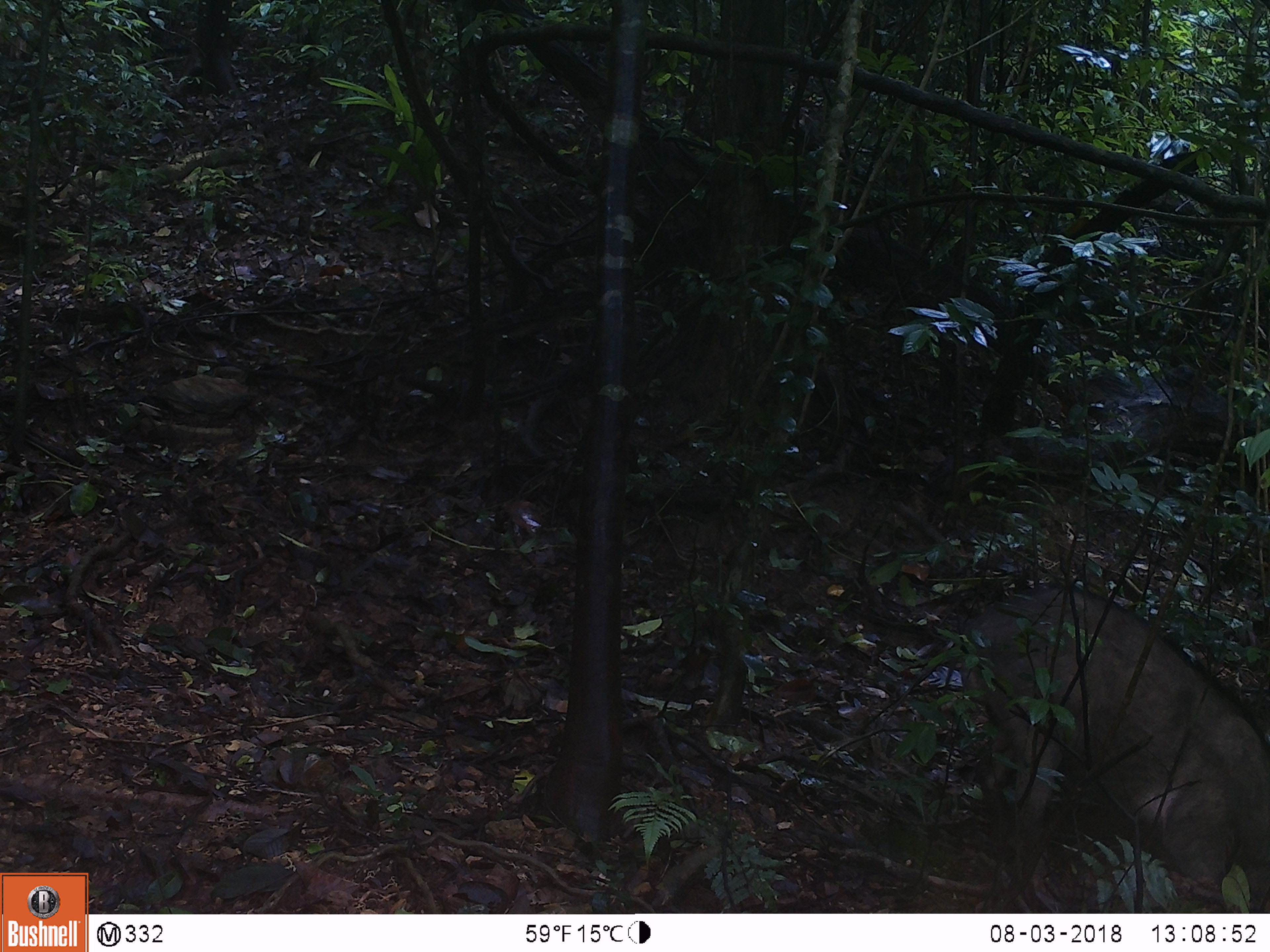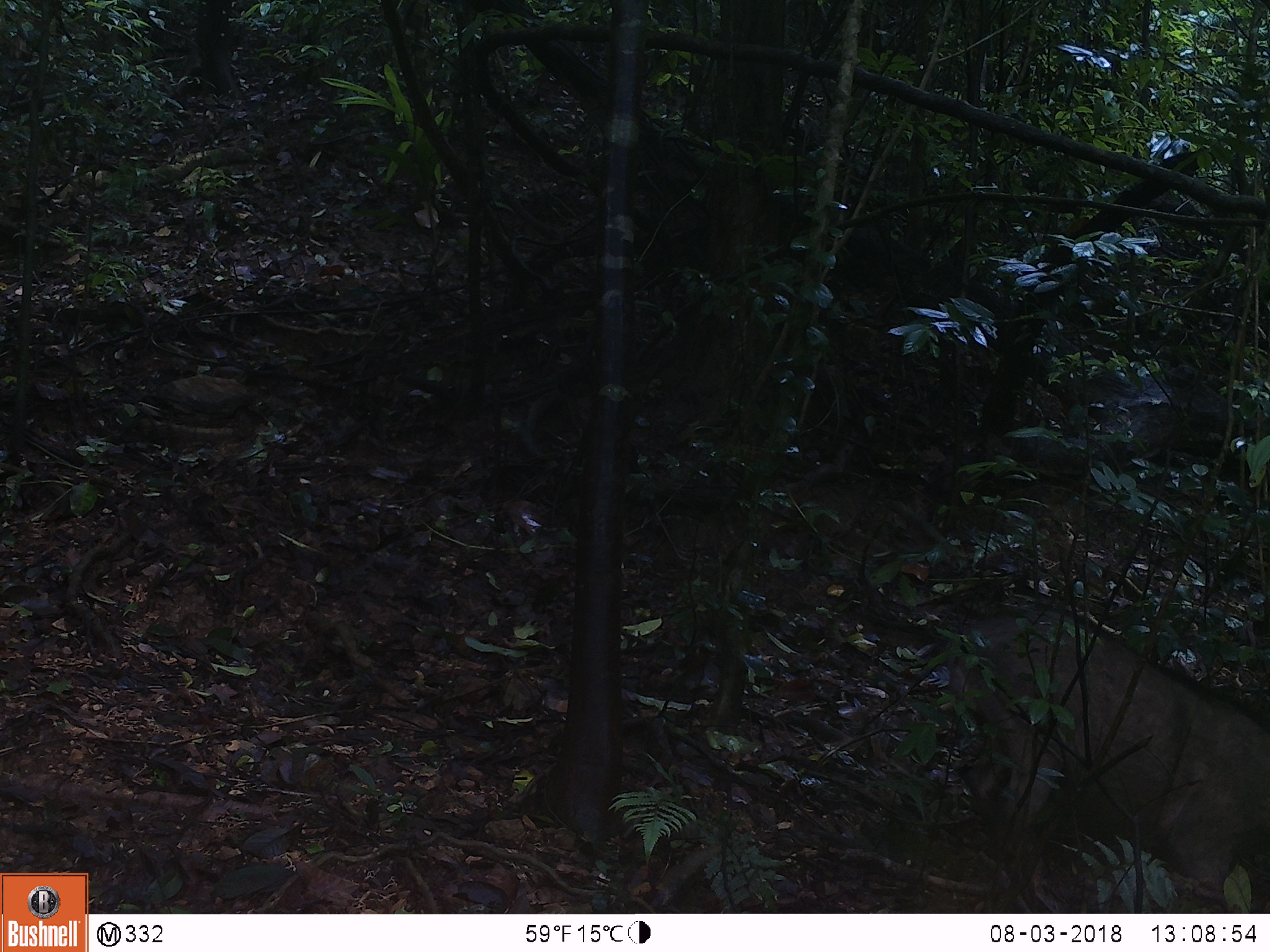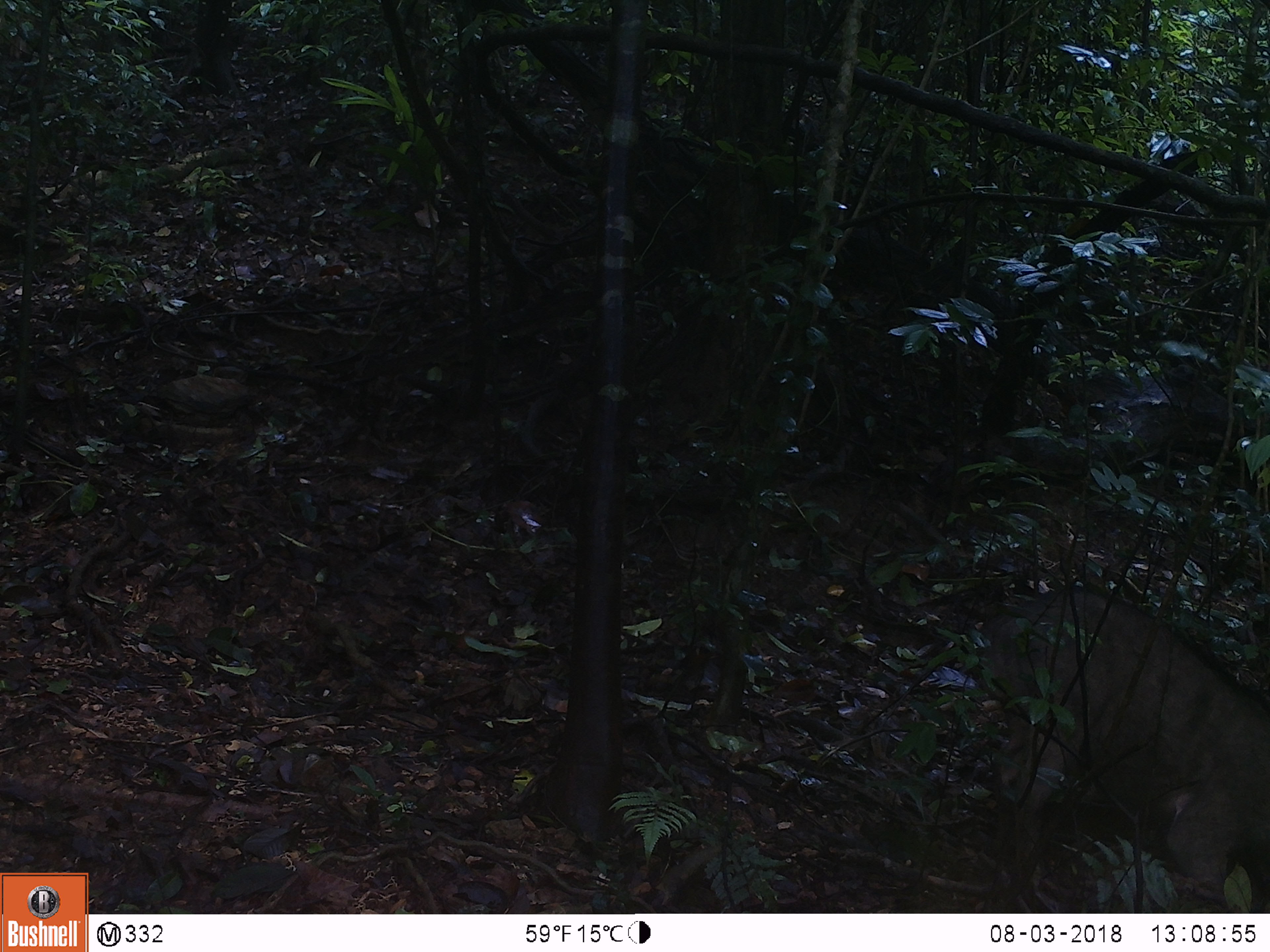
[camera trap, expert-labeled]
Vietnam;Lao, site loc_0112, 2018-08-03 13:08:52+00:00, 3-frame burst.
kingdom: Animalia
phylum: Chordata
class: Mammalia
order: Artiodactyla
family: Suidae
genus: Sus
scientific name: Sus scrofa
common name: eurasian wild pig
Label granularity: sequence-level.